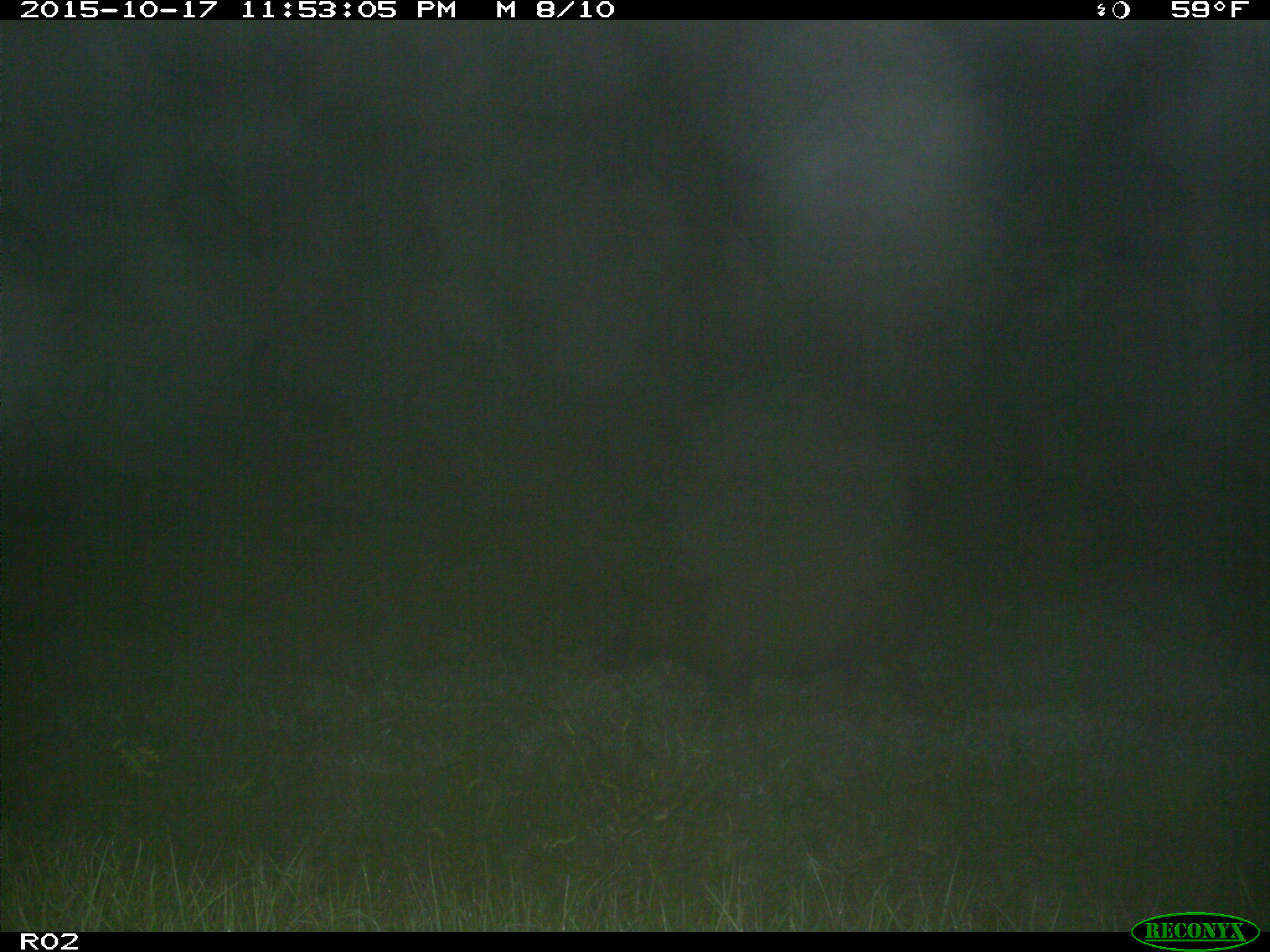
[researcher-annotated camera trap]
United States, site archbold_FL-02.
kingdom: Animalia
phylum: Chordata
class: Mammalia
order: Artiodactyla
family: Suidae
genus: Sus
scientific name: Sus scrofa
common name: wild boar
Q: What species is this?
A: Sus scrofa (wild boar).